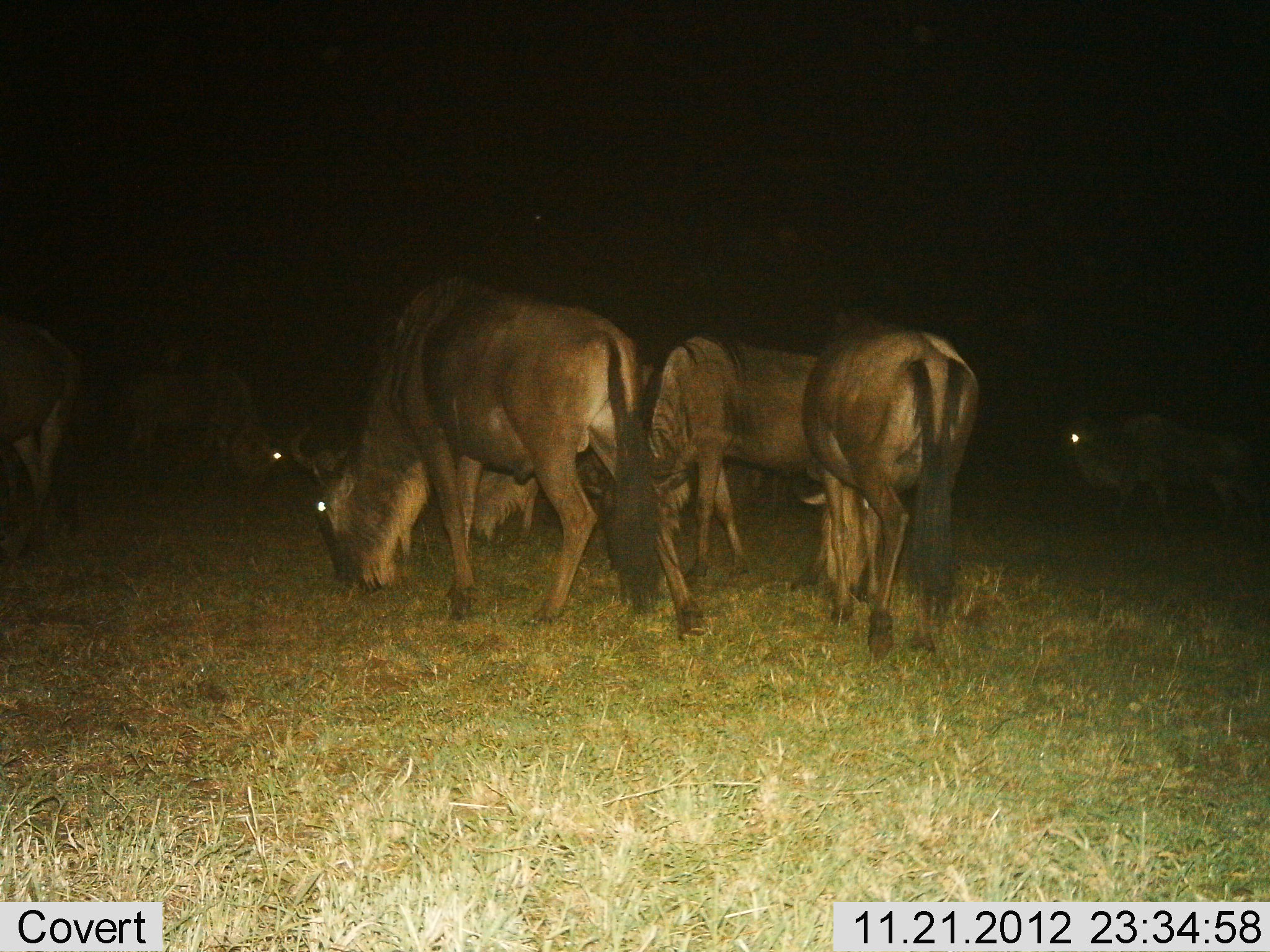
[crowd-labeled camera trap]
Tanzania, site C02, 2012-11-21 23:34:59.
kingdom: Animalia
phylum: Chordata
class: Mammalia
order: Artiodactyla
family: Bovidae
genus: Connochaetes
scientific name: Connochaetes taurinus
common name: blue wildebeest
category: wildebeest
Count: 7.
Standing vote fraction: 42%.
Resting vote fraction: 3%.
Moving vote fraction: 15%.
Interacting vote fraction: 5%.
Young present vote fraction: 0%.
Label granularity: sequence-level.